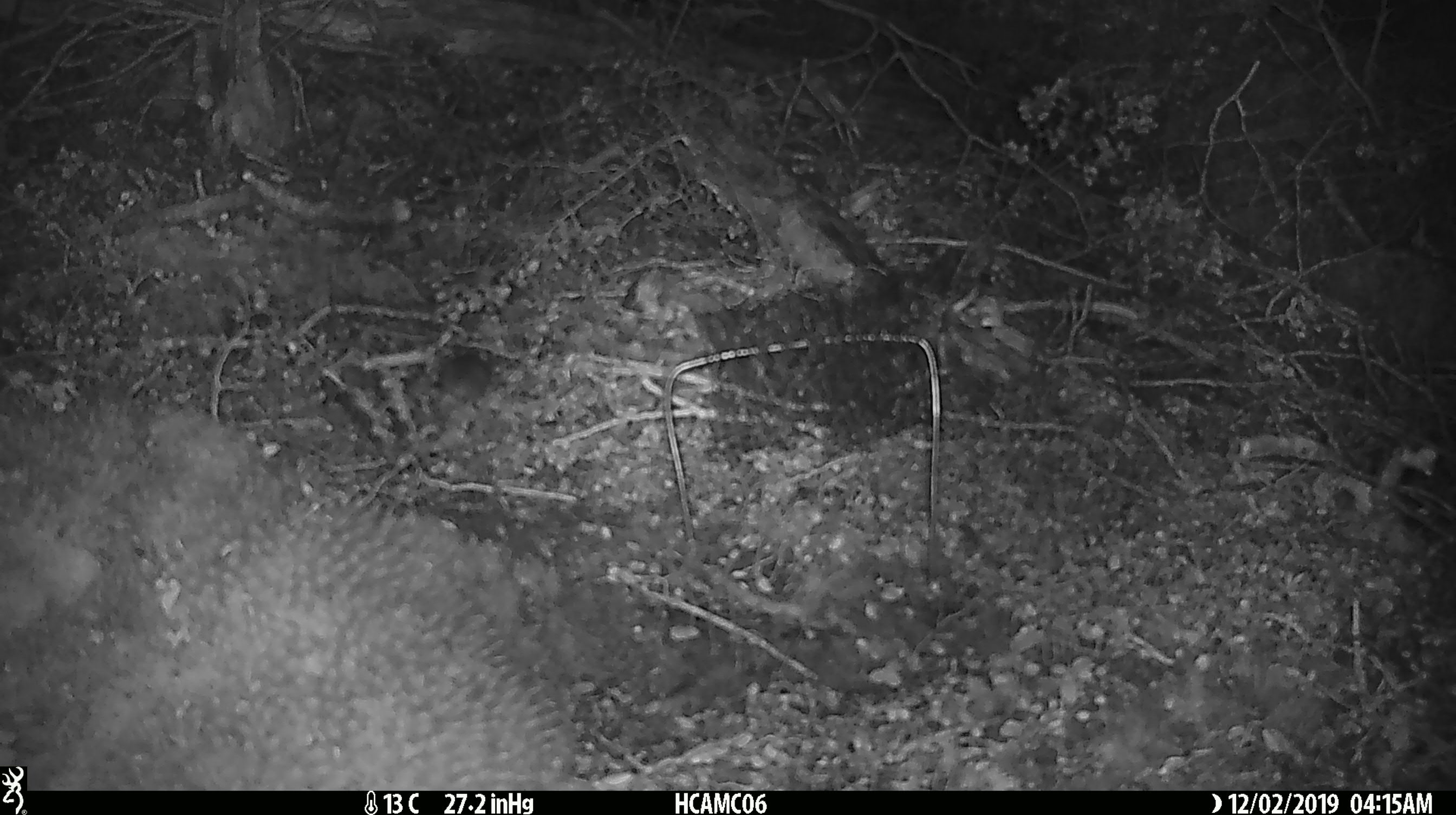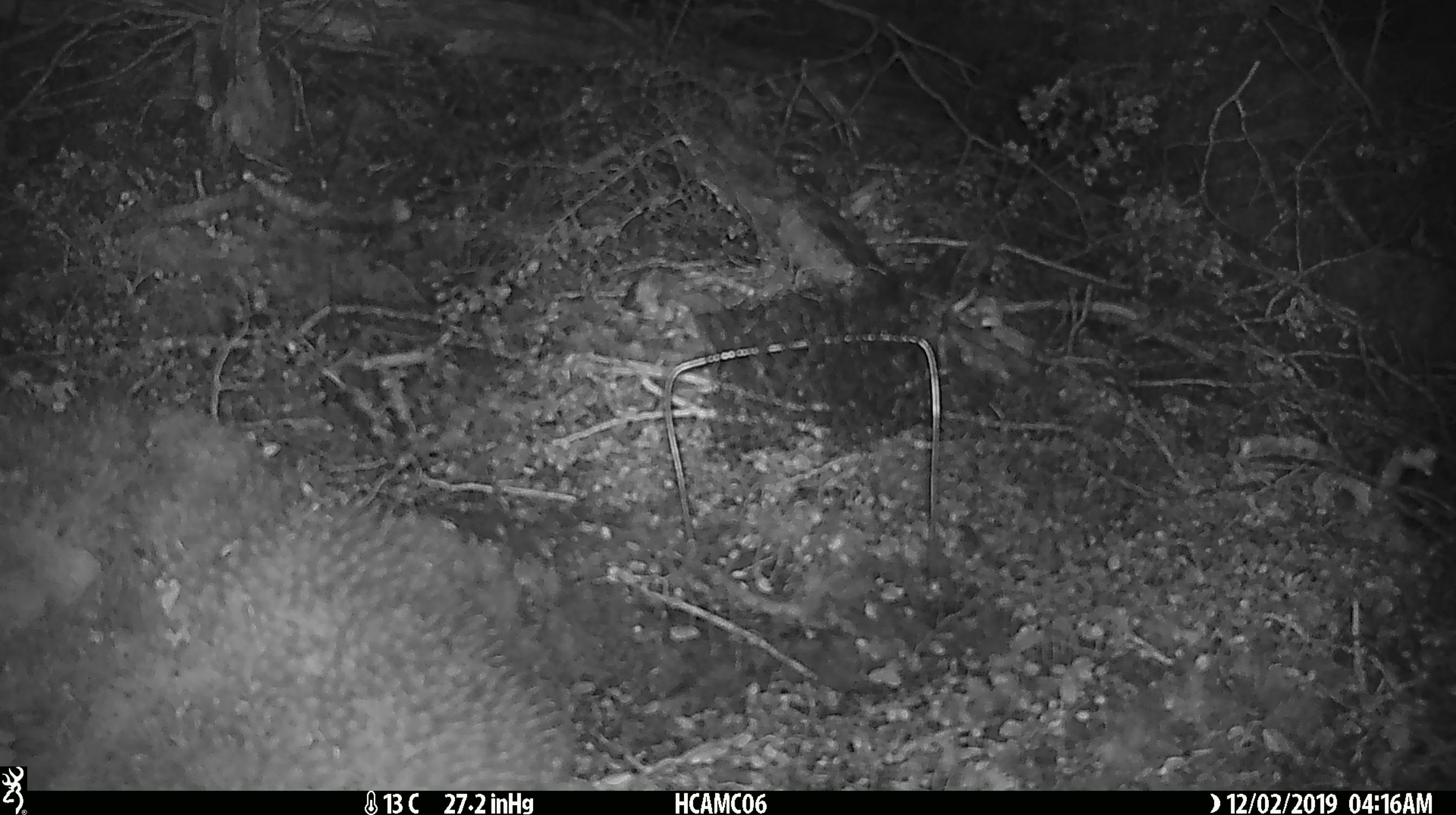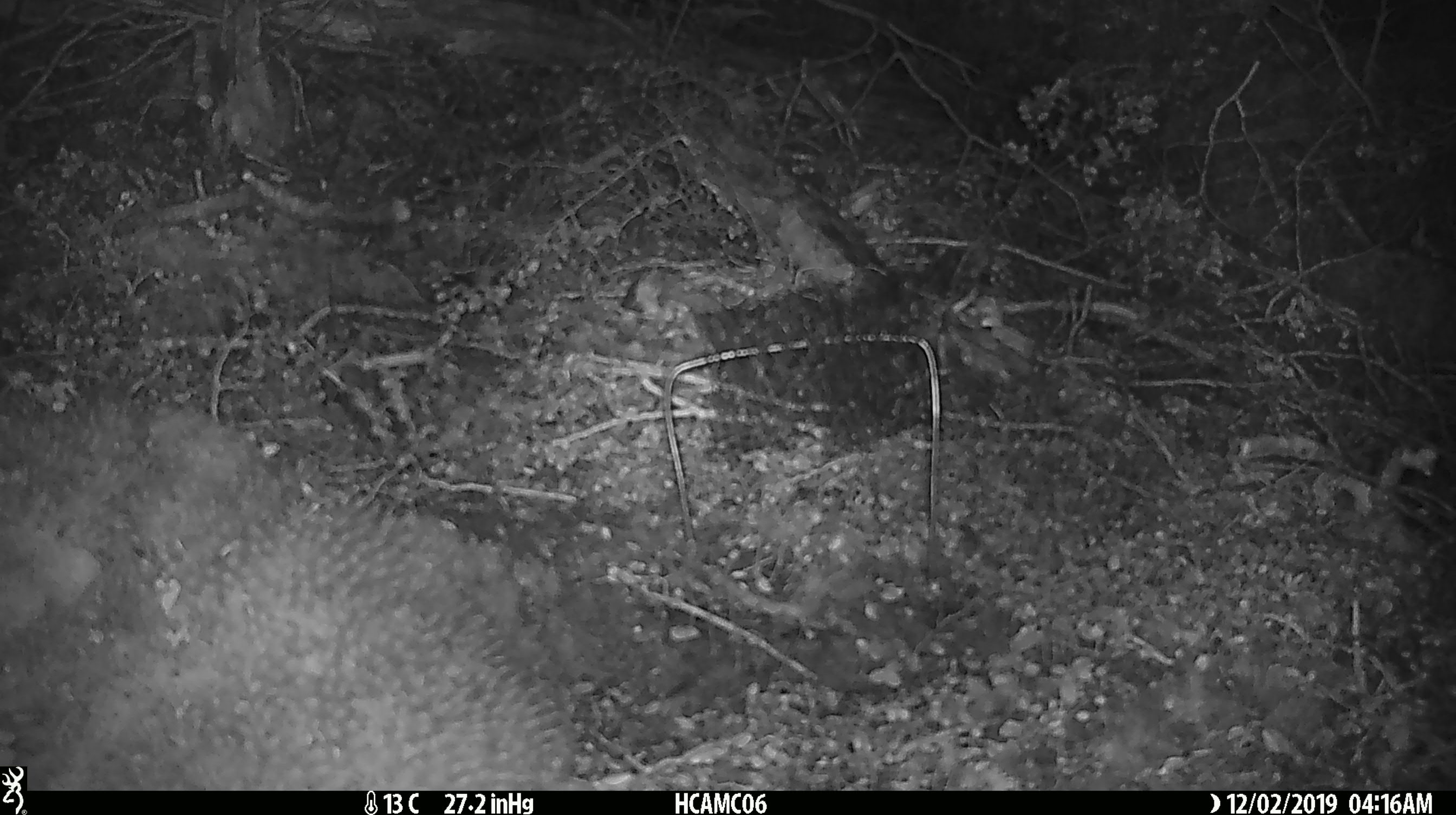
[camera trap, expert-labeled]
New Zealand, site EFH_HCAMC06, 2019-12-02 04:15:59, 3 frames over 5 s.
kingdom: Animalia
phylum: Chordata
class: Mammalia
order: Rodentia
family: Muridae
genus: Mus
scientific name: Mus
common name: mouse